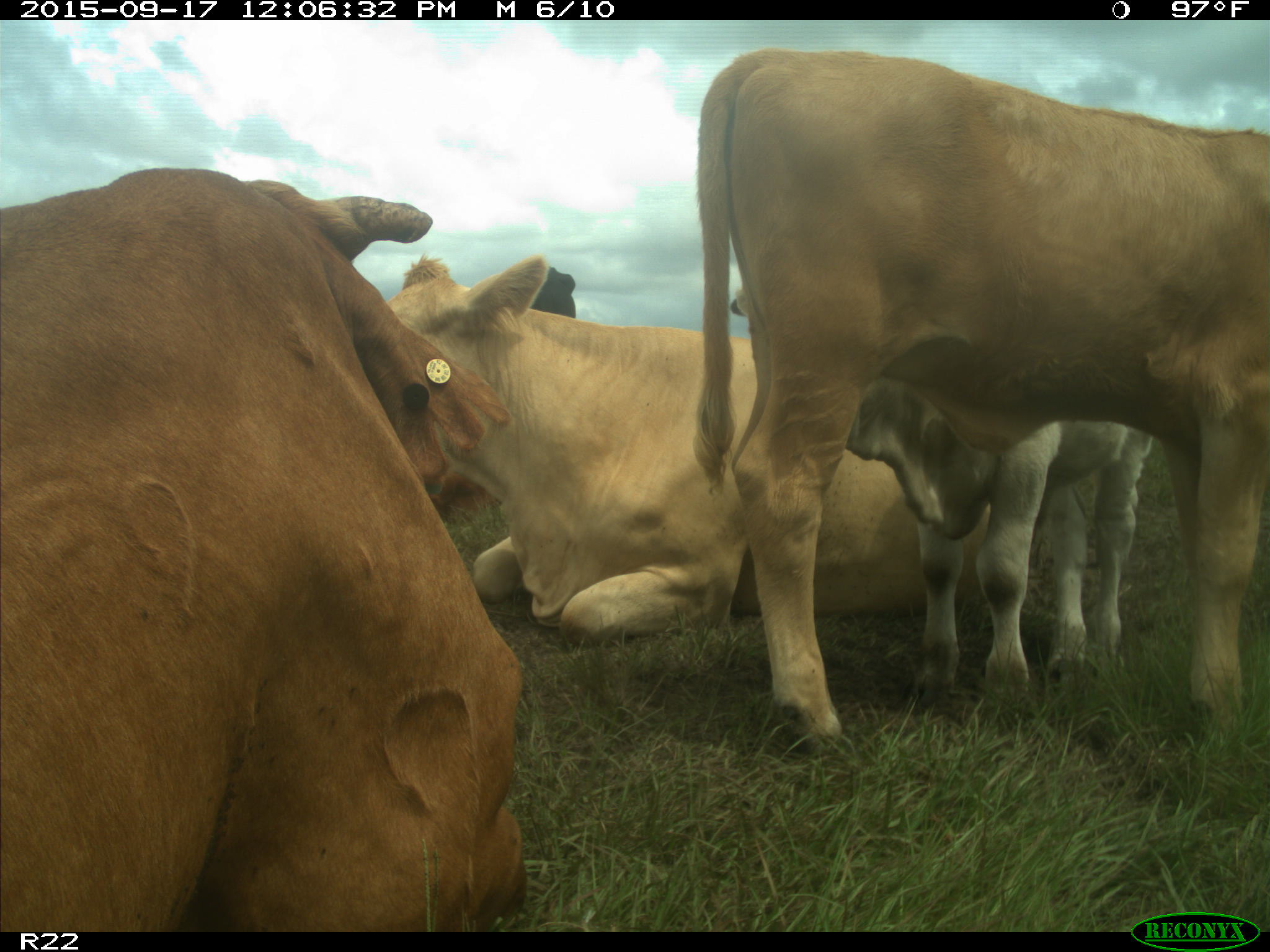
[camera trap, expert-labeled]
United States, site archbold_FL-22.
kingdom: Animalia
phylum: Chordata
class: Mammalia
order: Artiodactyla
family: Bovidae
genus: Bos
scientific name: Bos taurus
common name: domestic cow